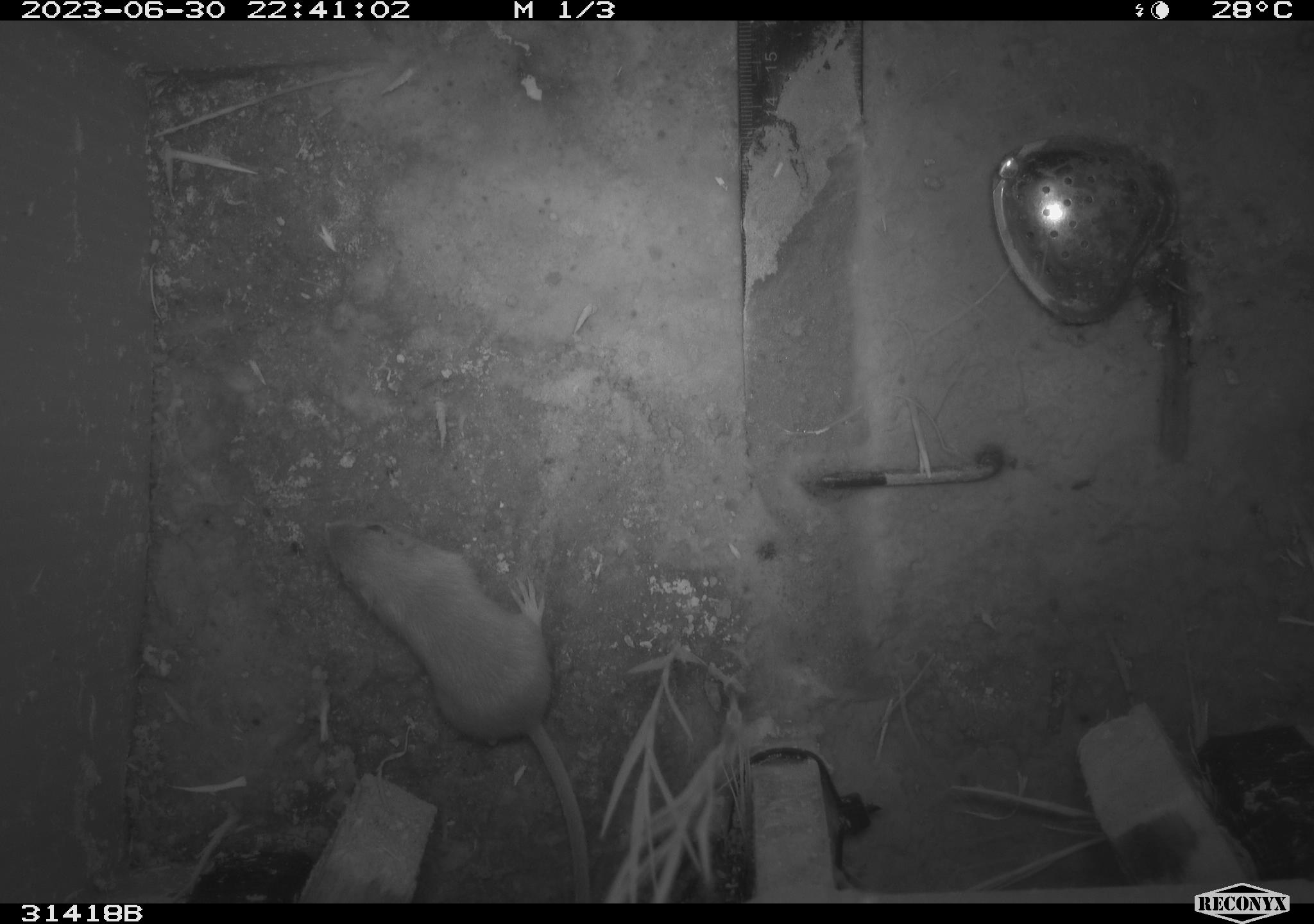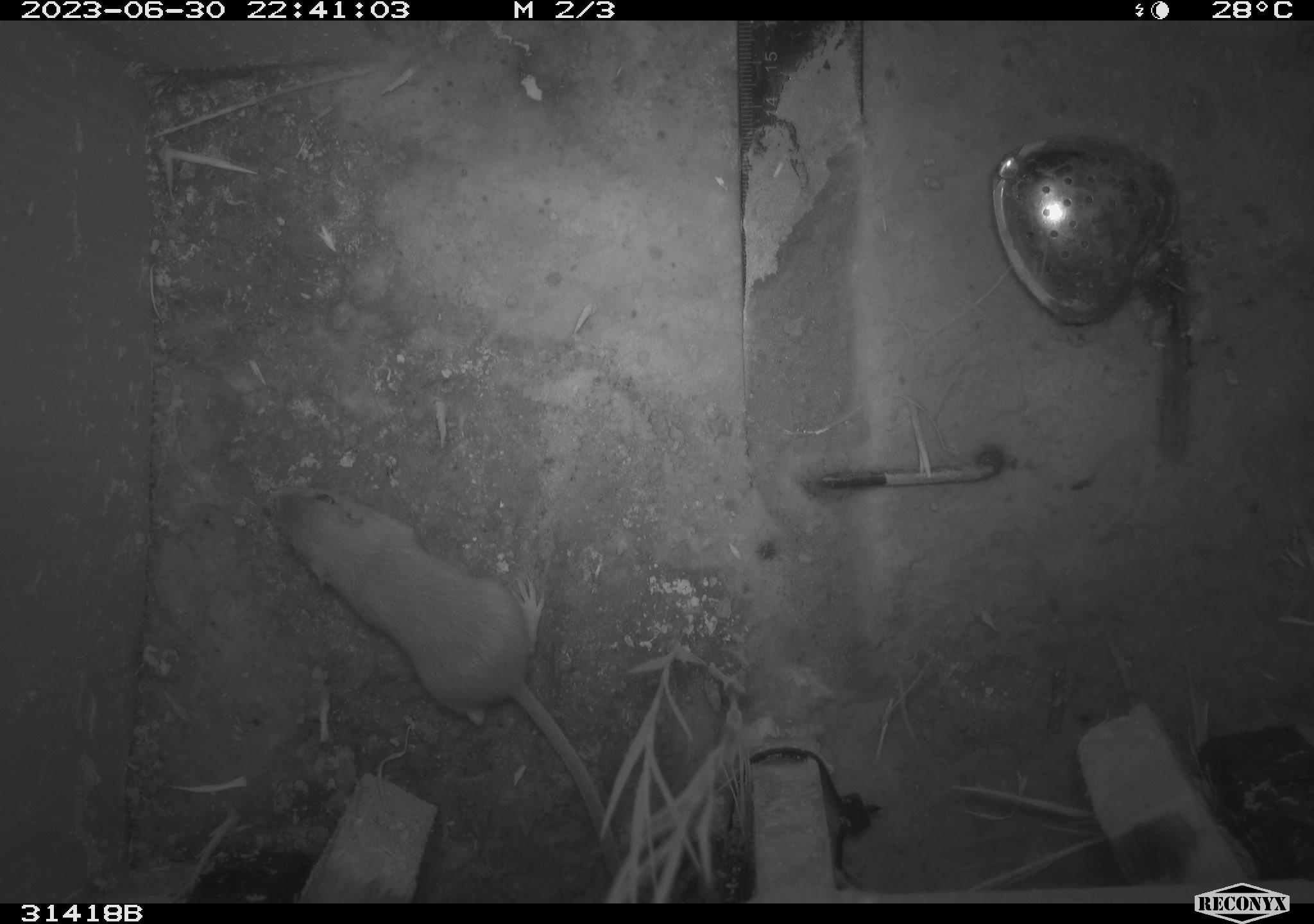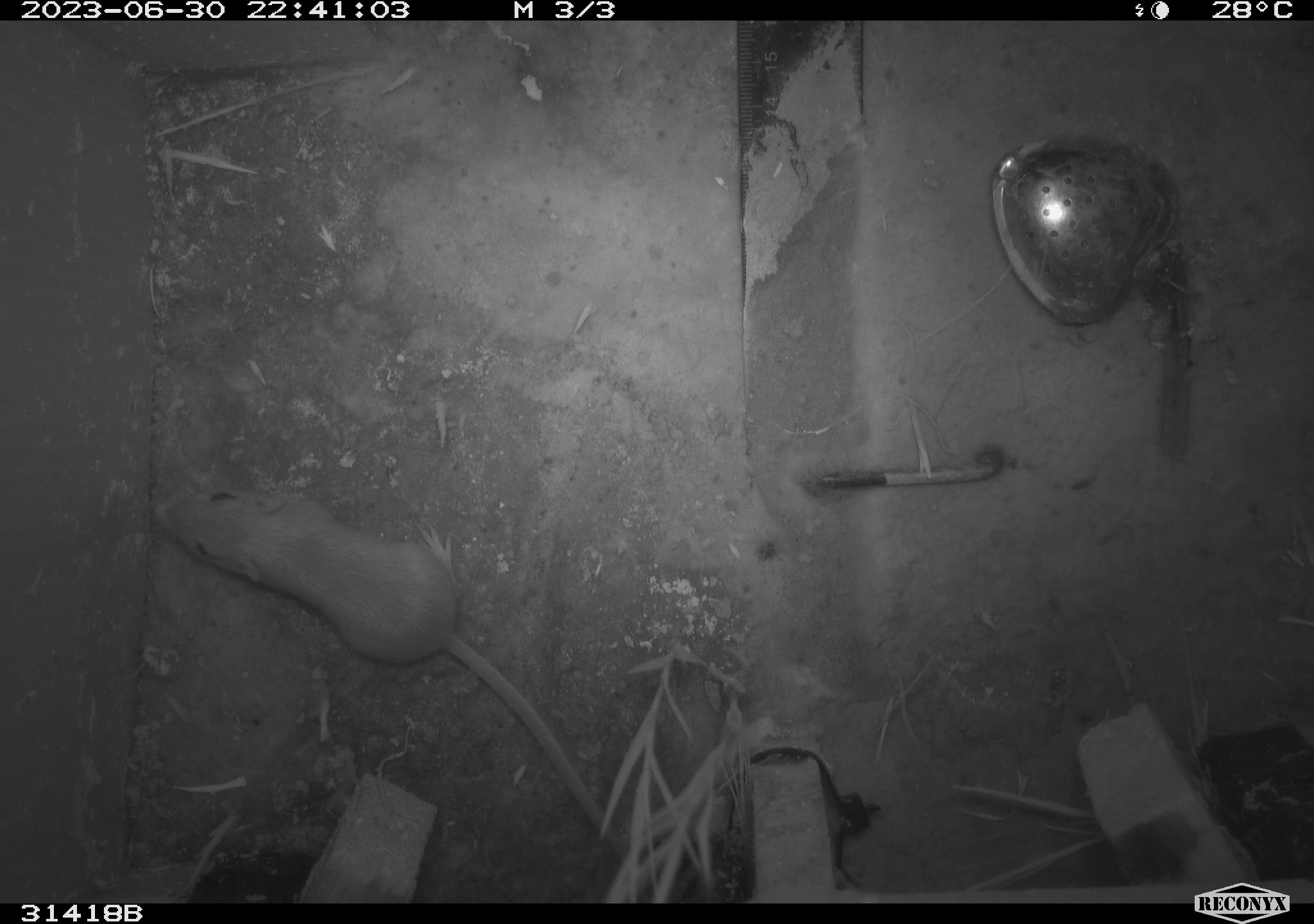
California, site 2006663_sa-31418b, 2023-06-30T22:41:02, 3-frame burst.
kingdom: Animalia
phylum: Chordata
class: Mammalia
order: Rodentia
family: Heteromyidae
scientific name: Heteromyidae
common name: kangaroo rats and pocket mice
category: heteromyidae family